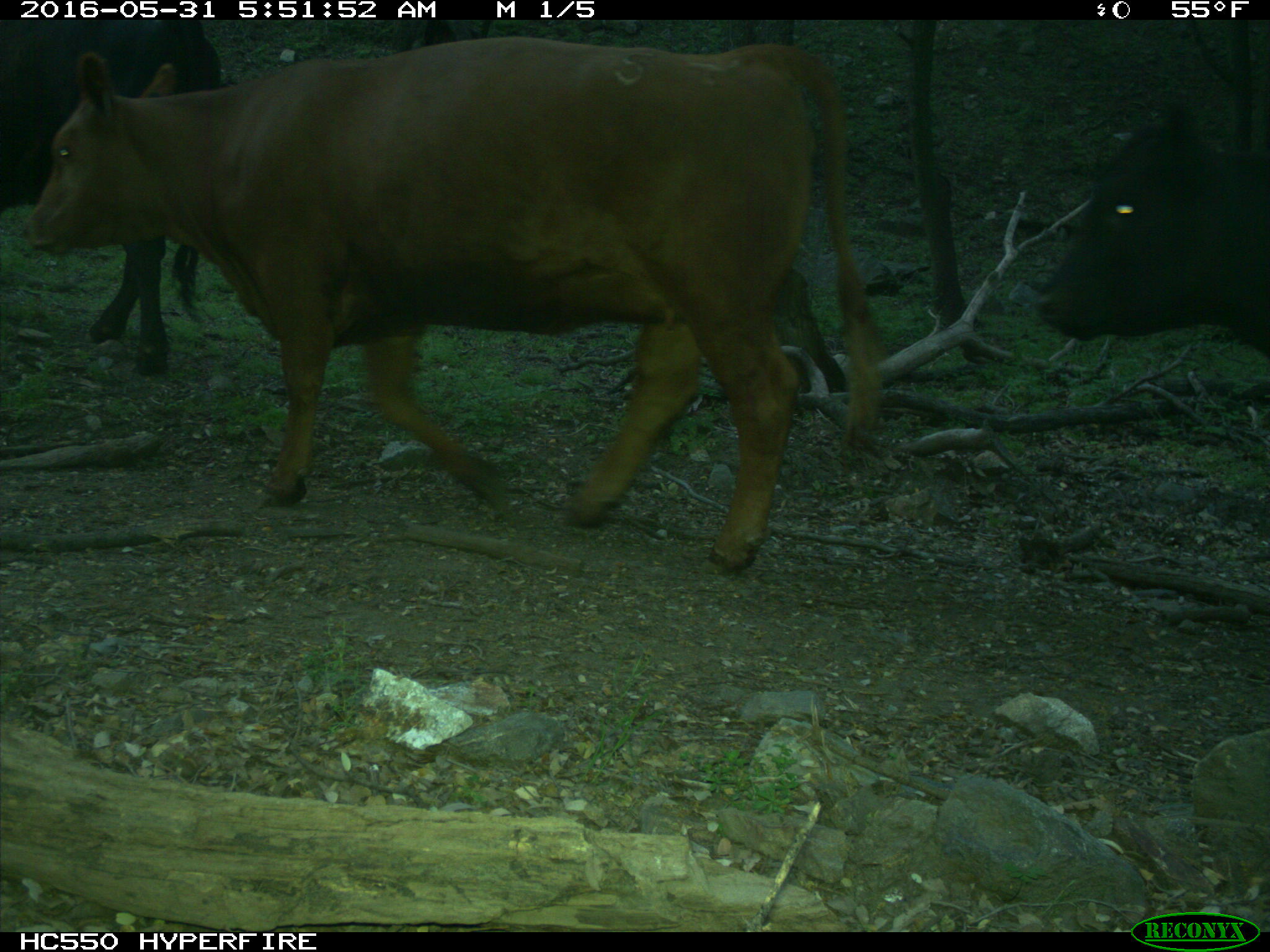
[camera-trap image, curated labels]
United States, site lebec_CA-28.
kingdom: Animalia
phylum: Chordata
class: Mammalia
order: Artiodactyla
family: Bovidae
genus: Bos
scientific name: Bos taurus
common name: domestic cow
Bos taurus (domestic cow).